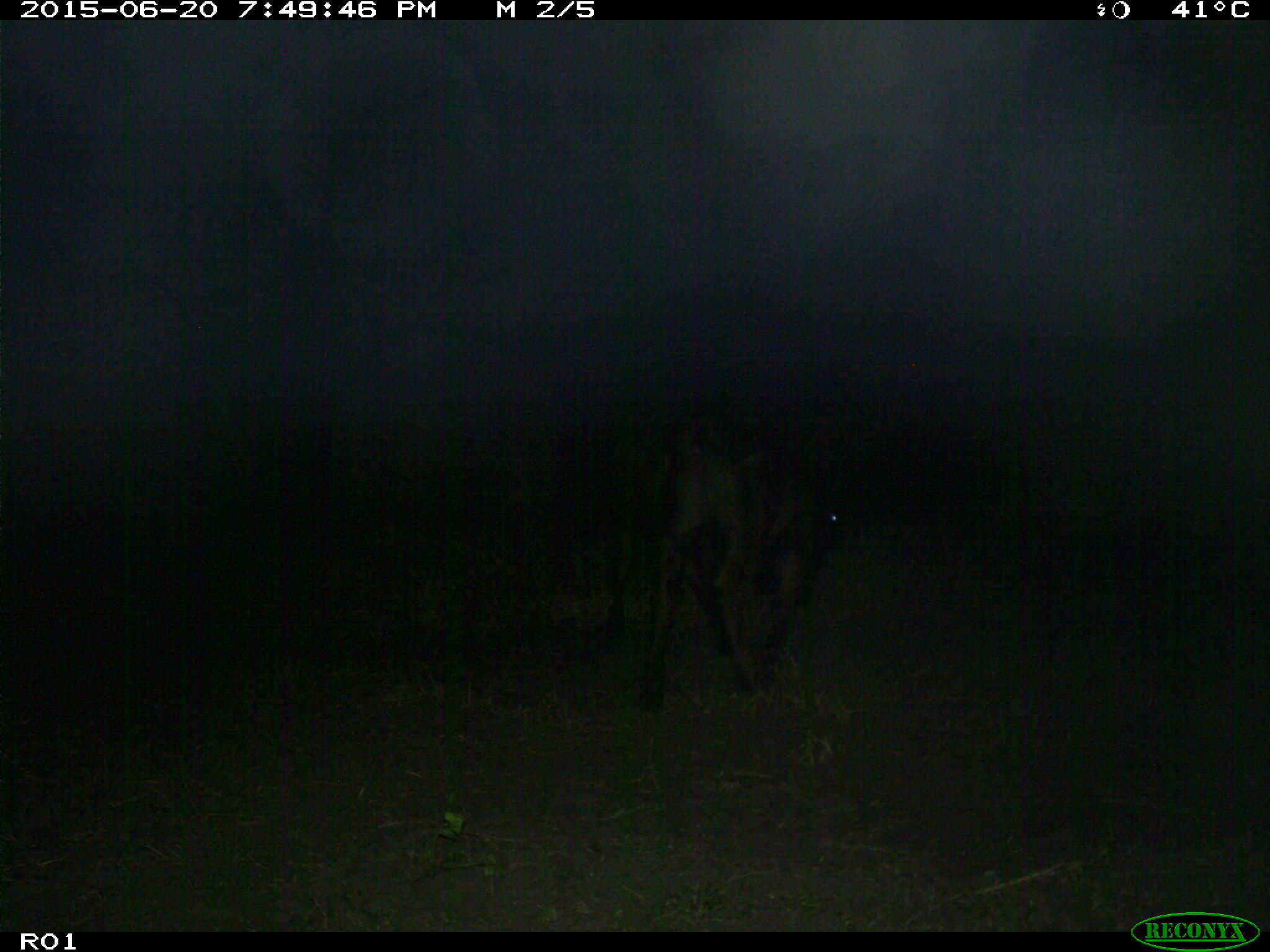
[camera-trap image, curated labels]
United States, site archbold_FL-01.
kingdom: Animalia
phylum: Chordata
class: Mammalia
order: Artiodactyla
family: Bovidae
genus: Bos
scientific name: Bos taurus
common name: domestic cow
Bos taurus (domestic cow).